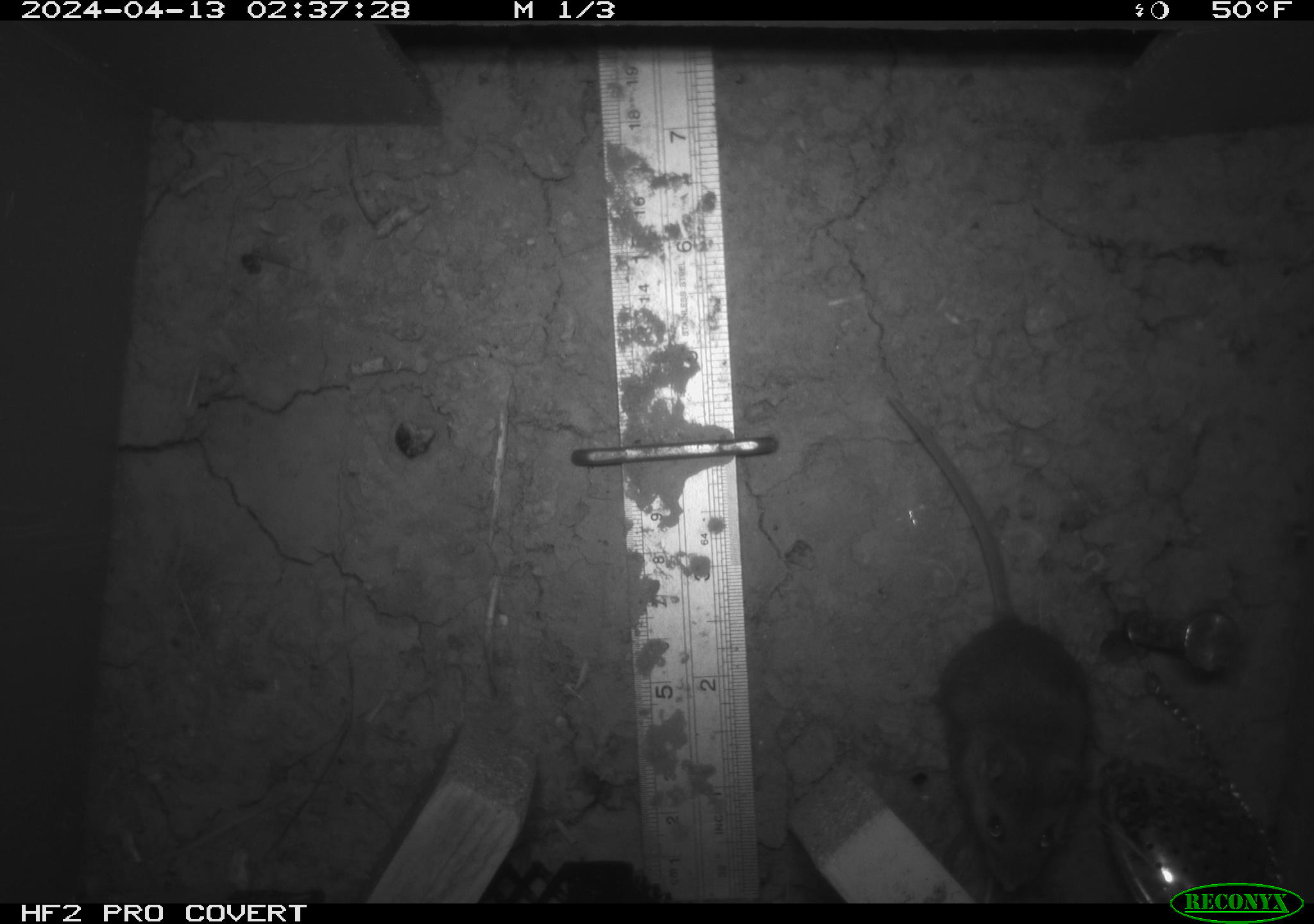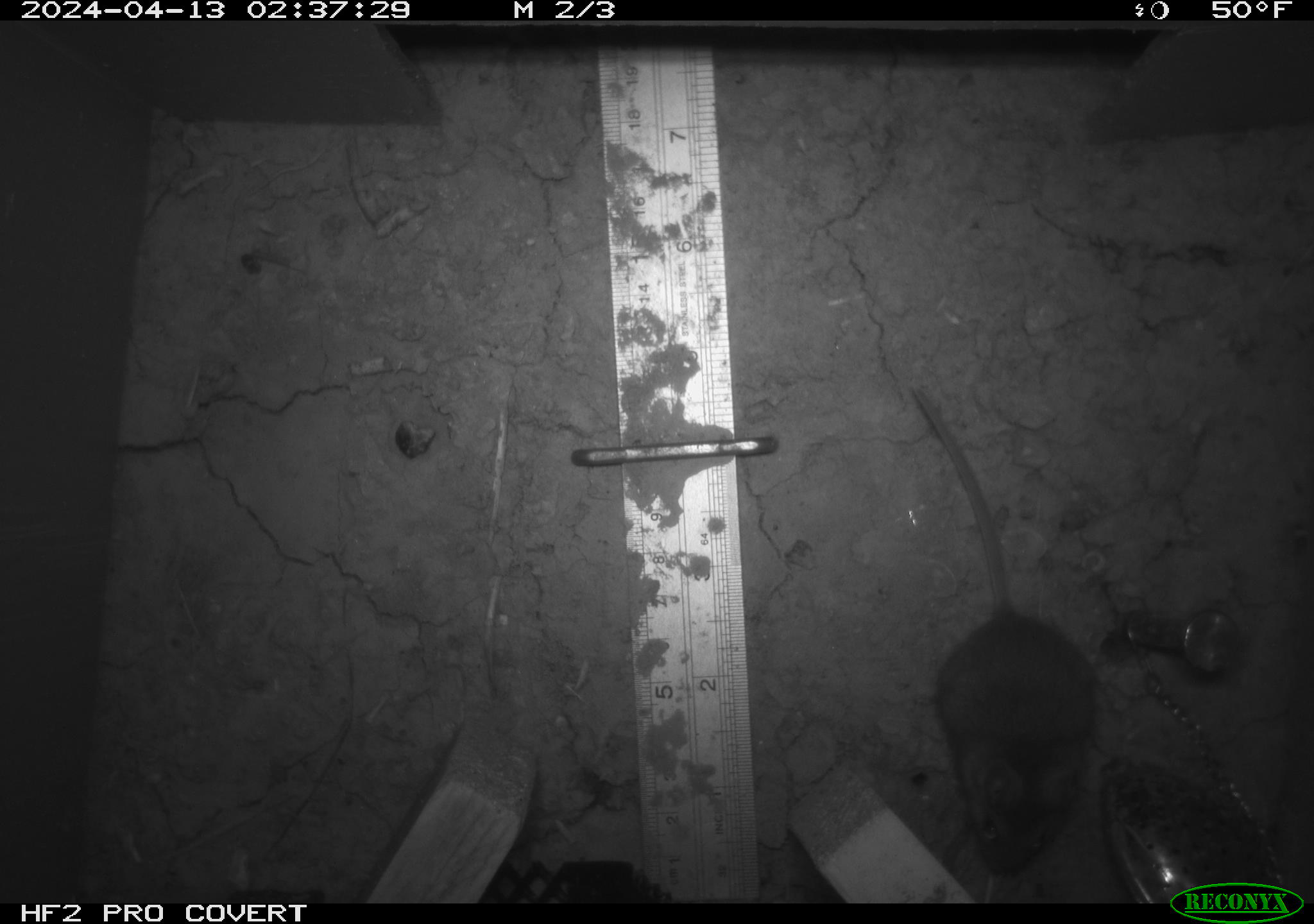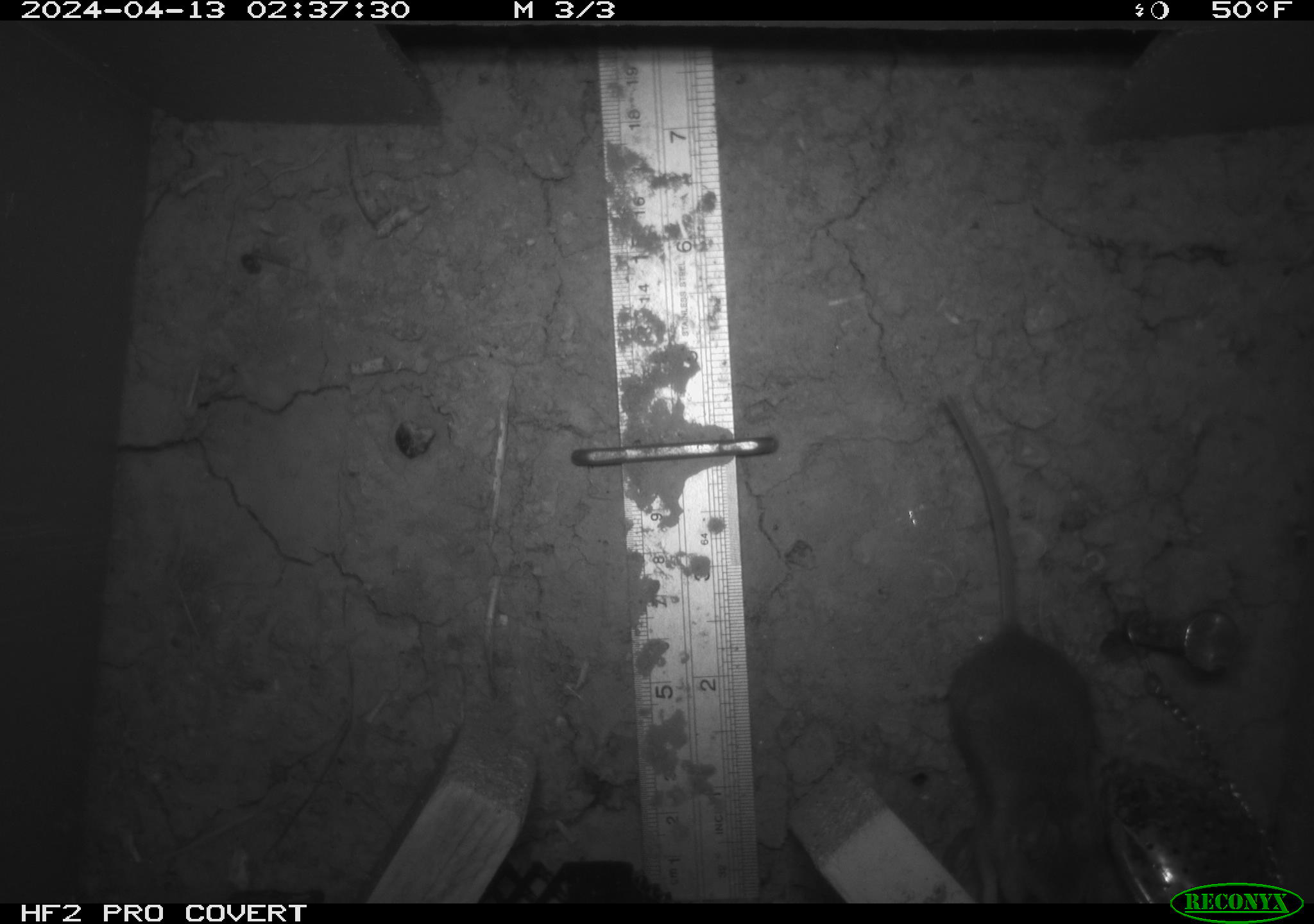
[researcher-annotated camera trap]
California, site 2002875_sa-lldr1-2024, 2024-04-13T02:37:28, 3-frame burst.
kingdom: Animalia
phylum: Chordata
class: Mammalia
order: Rodentia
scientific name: Rodentia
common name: mouse species